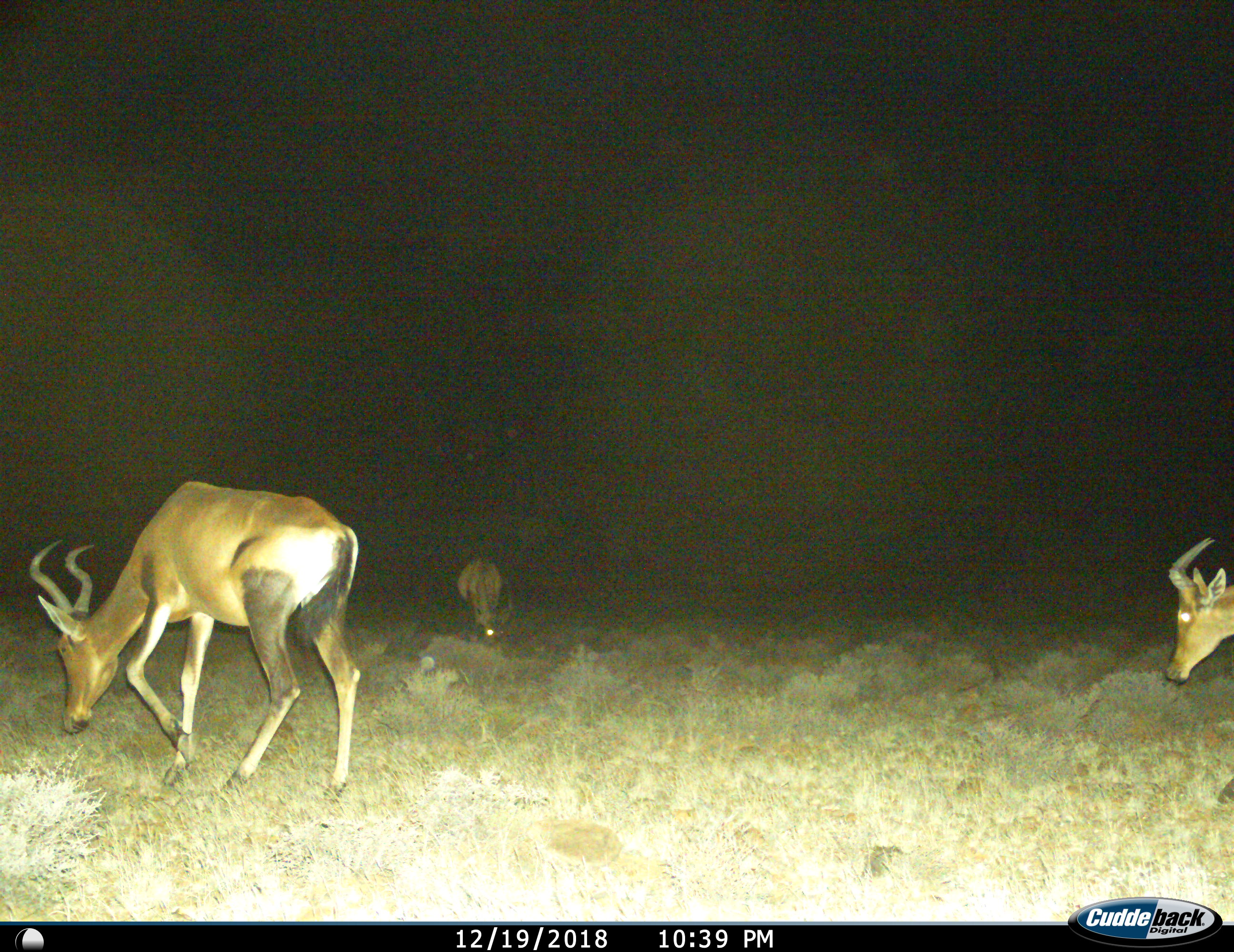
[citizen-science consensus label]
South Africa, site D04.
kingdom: Animalia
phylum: Chordata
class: Mammalia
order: Artiodactyla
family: Bovidae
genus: Alcelaphus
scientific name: Alcelaphus buselaphus caama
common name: red hartebeest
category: hartebeestred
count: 3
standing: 50%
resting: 0%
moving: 38%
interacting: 0%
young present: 0%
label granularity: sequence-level